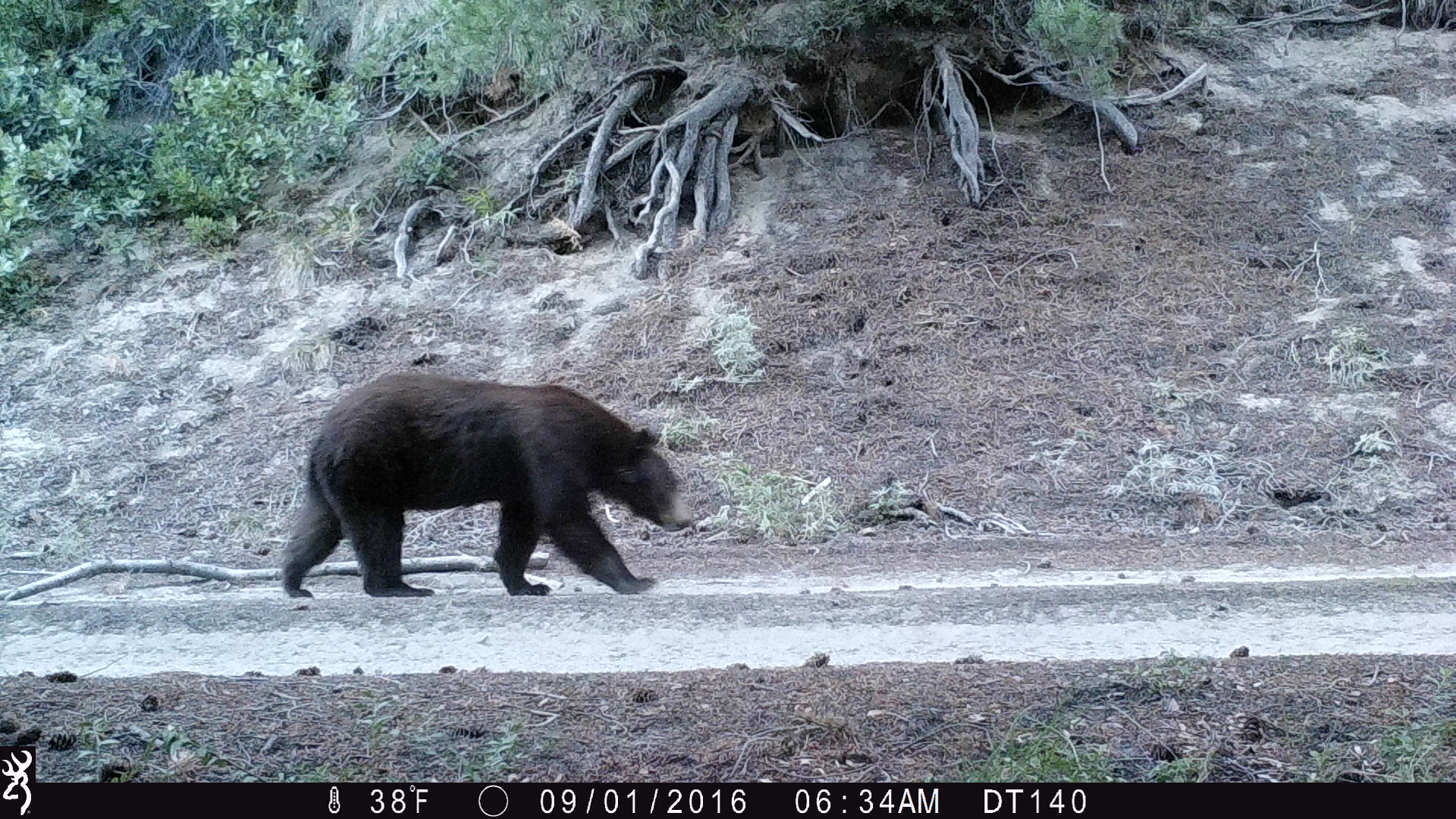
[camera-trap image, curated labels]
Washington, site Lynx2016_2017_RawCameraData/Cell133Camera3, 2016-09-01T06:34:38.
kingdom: Animalia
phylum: Chordata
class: Mammalia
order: Carnivora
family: Ursidae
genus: Ursus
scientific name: Ursus americanus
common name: american black bear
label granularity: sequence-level